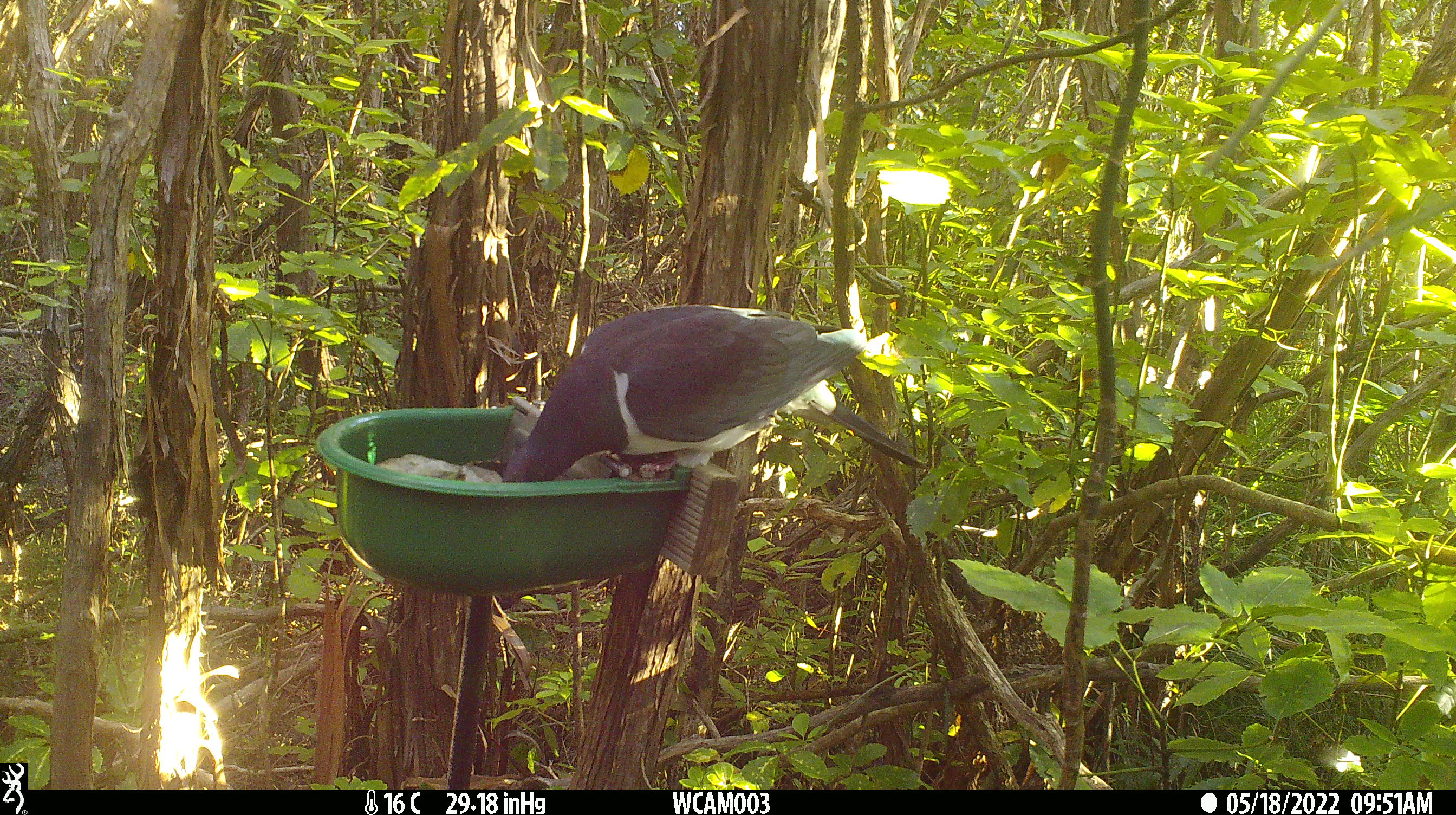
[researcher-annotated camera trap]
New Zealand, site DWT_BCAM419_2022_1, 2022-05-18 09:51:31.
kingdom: Animalia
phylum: Chordata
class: Aves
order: Columbiformes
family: Columbidae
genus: Hemiphaga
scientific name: Hemiphaga novaeseelandiae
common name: new zealand pigeon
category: kereru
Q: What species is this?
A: Kereru (new zealand pigeon) (Hemiphaga novaeseelandiae).